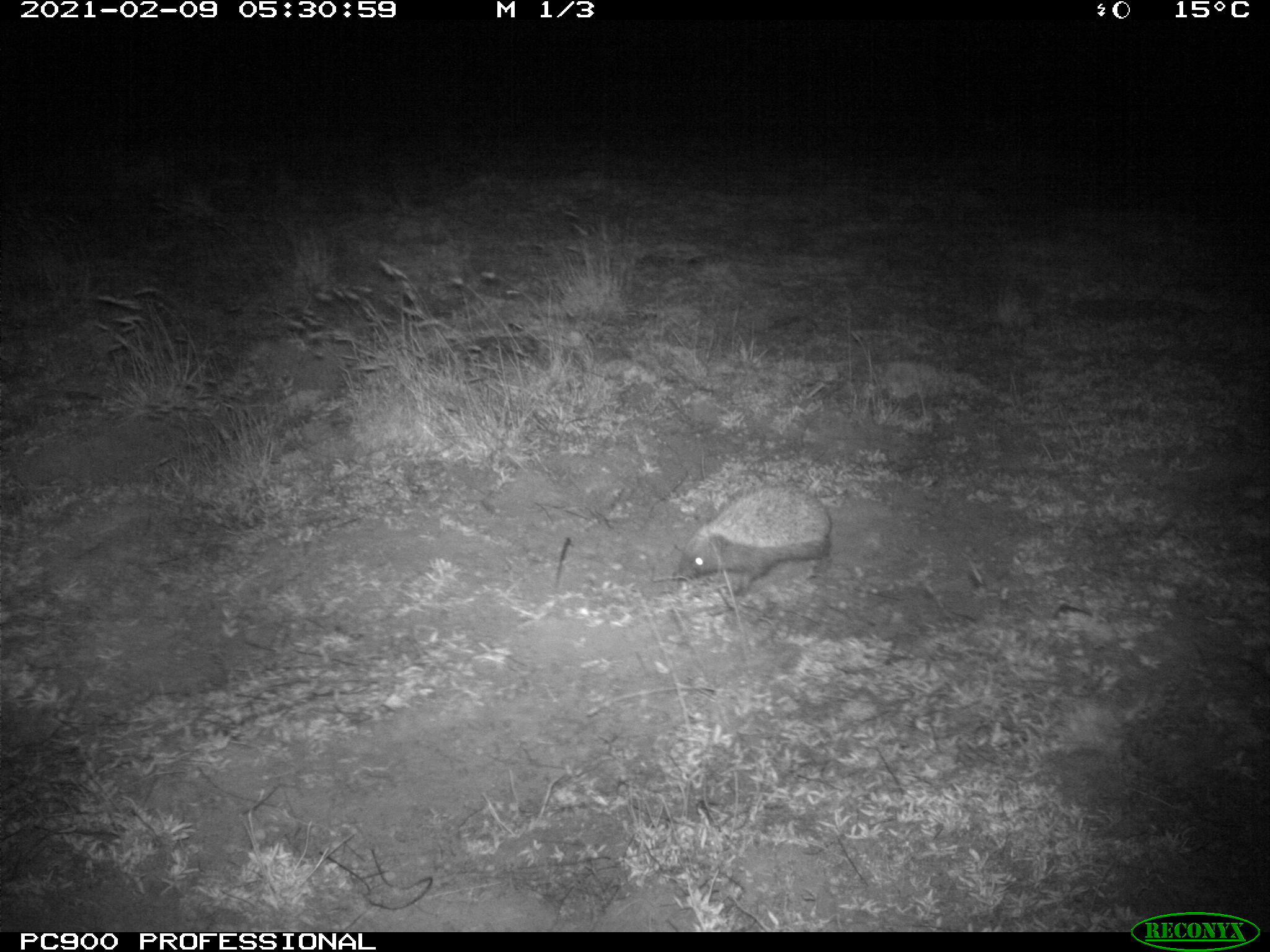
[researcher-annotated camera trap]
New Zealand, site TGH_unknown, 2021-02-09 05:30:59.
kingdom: Animalia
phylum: Chordata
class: Mammalia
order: Eulipotyphla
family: Erinaceidae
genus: Erinaceus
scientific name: Erinaceus europaeus europaeus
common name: european hedgehog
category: hedgehog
Hedgehog (european hedgehog) (Erinaceus europaeus europaeus).